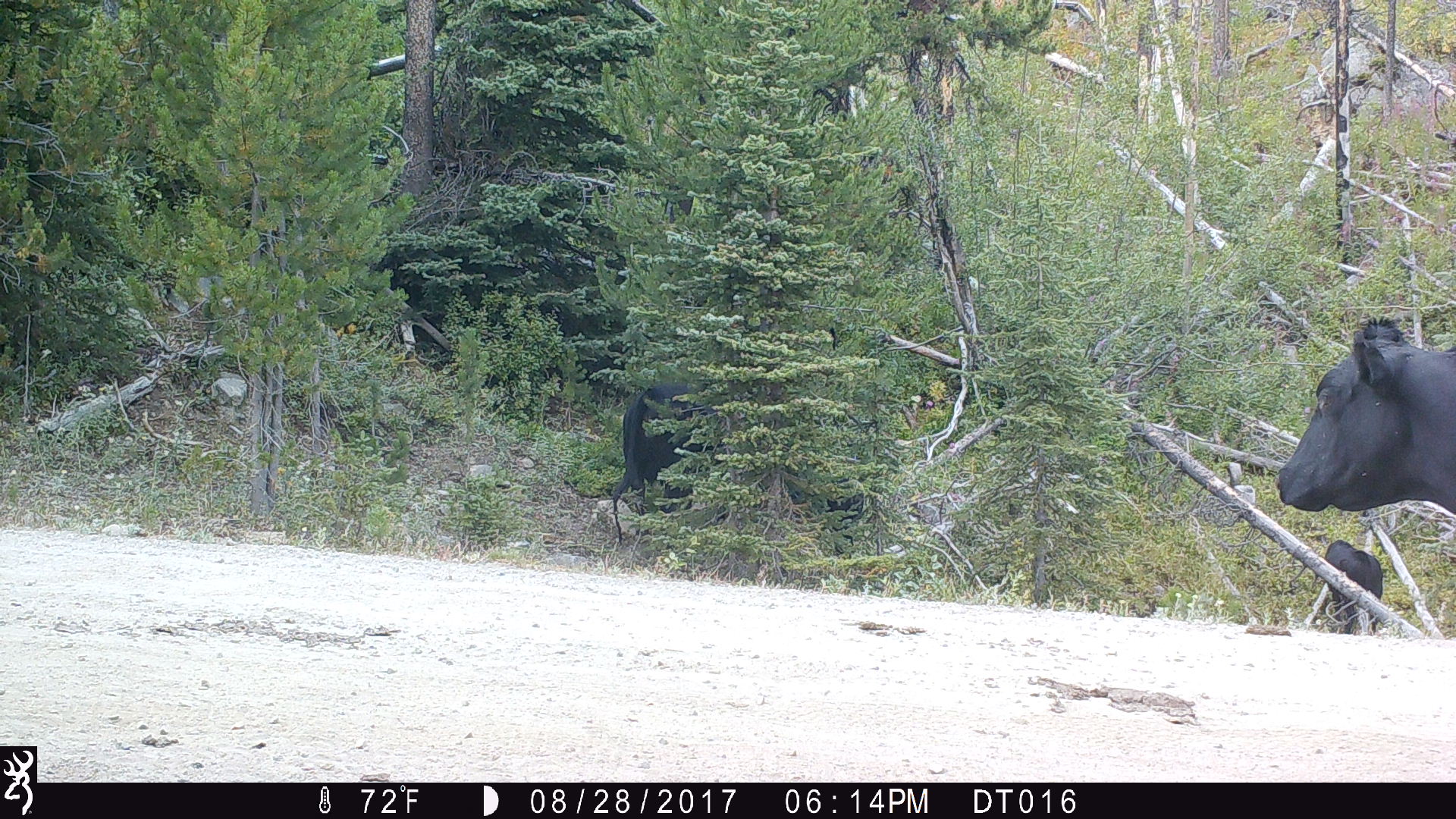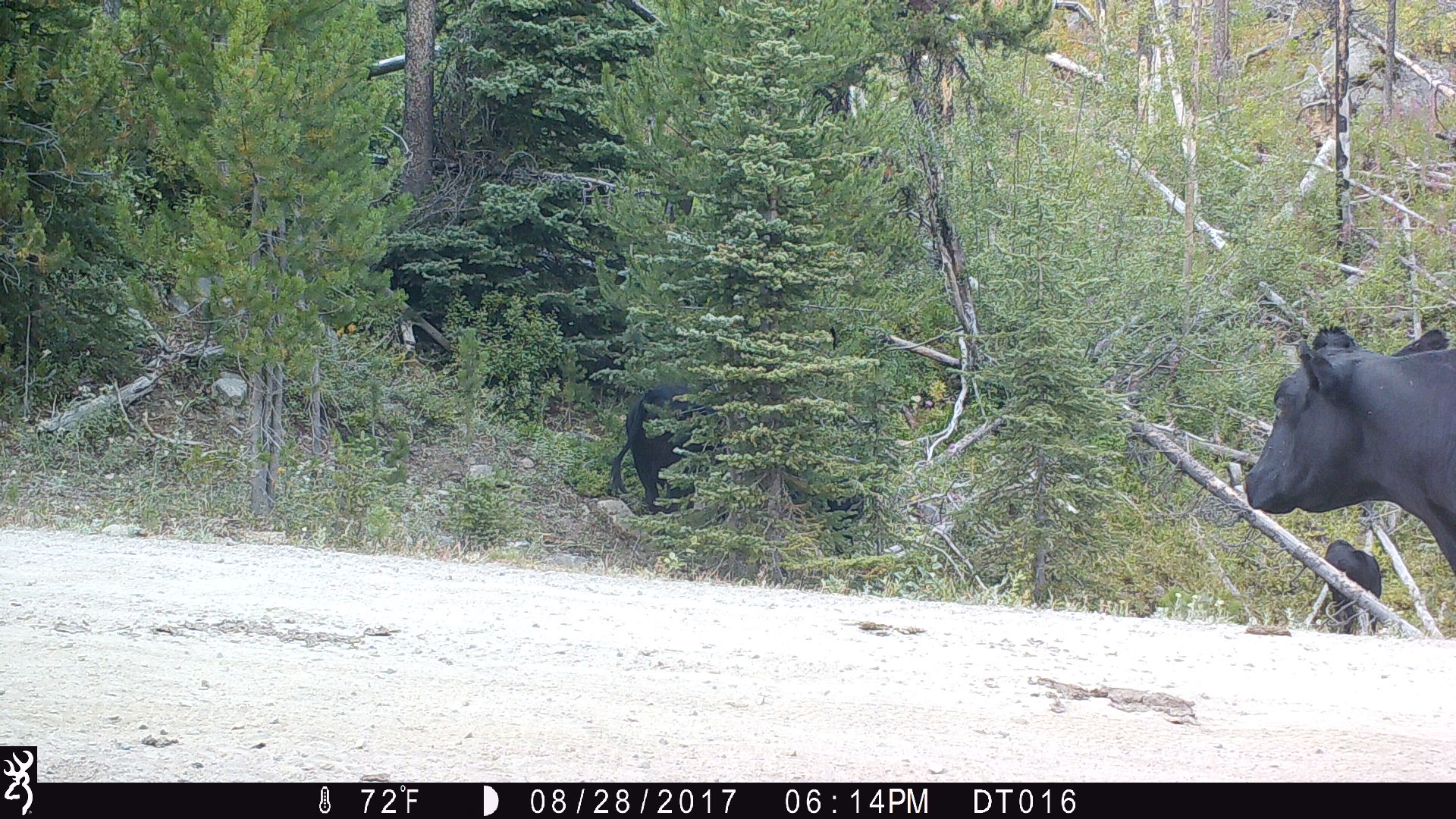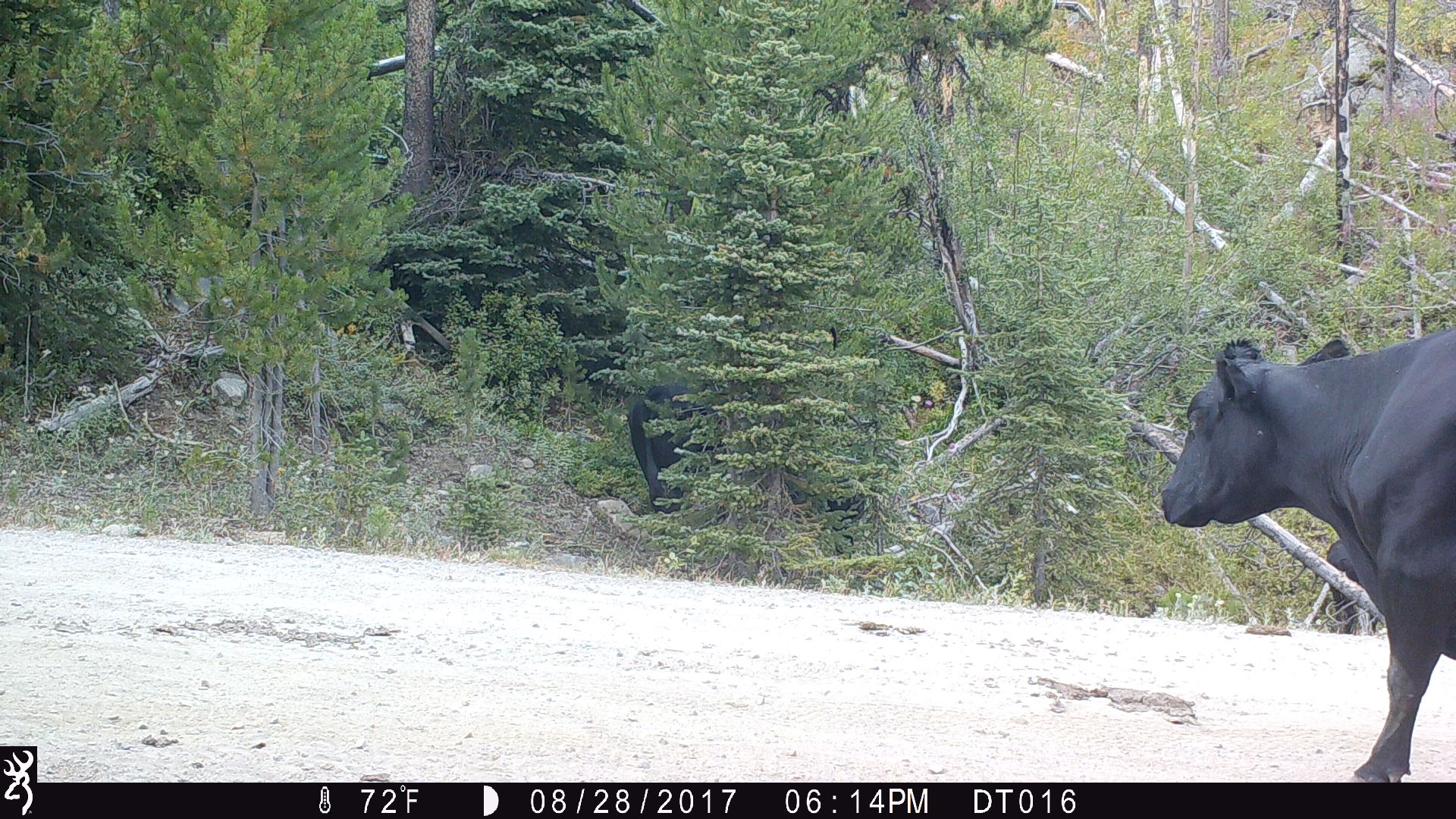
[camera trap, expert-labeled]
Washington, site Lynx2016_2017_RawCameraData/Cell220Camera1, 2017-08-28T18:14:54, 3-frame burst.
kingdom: Animalia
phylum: Chordata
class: Mammalia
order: Artiodactyla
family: Bovidae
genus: Bos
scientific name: Bos taurus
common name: domestic cattle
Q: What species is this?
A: Domestic cattle (Bos taurus).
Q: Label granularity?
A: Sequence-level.